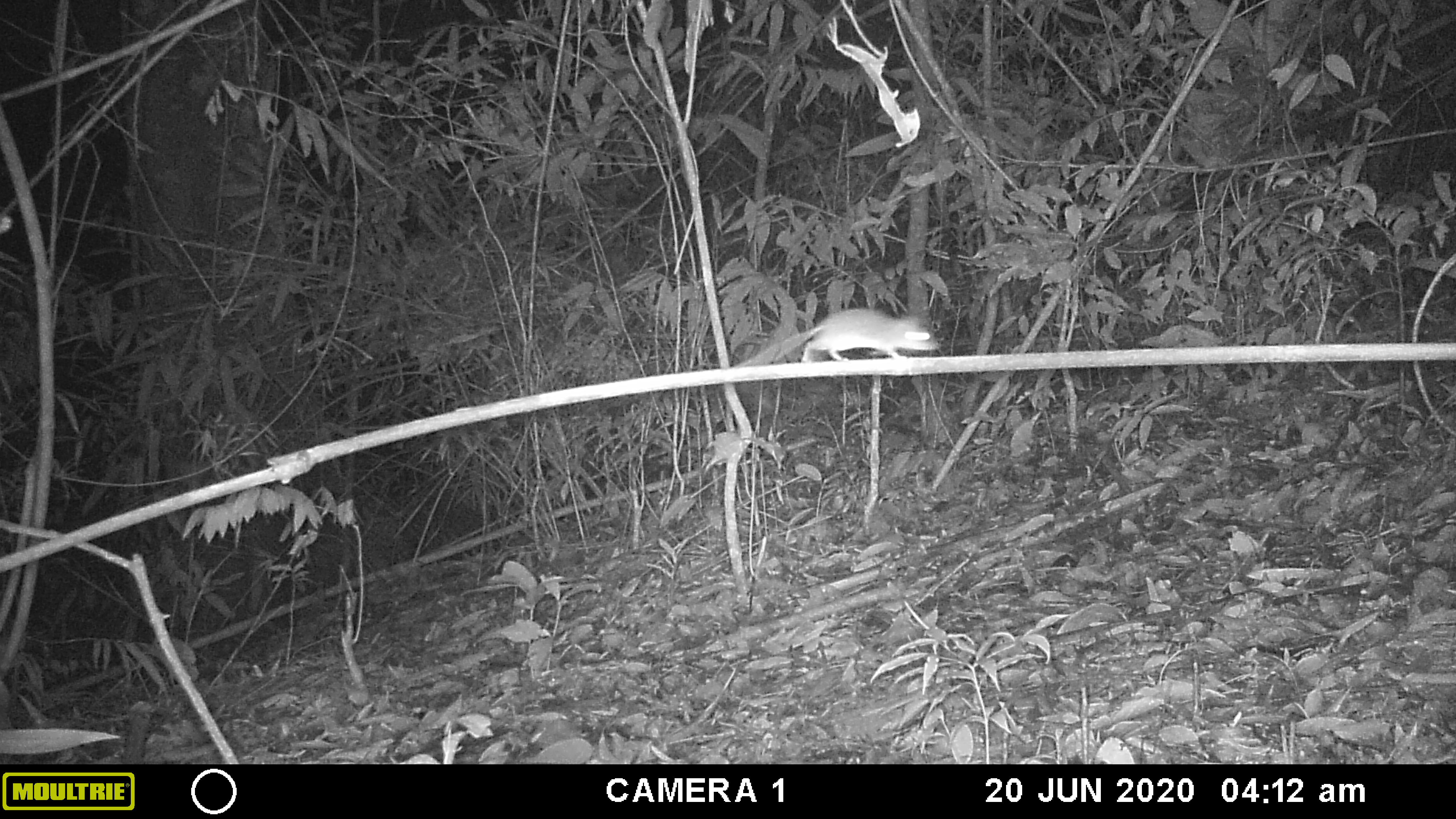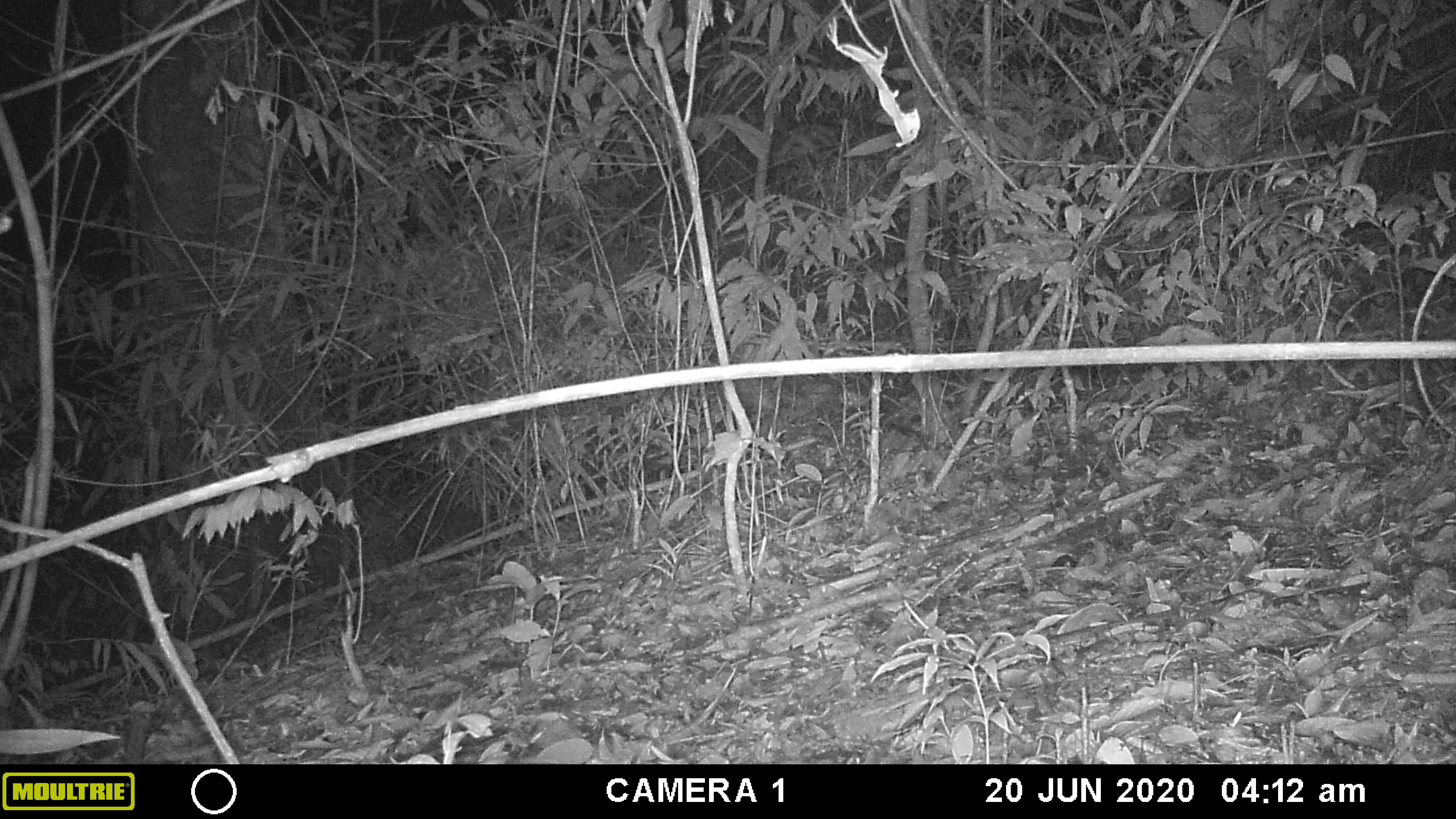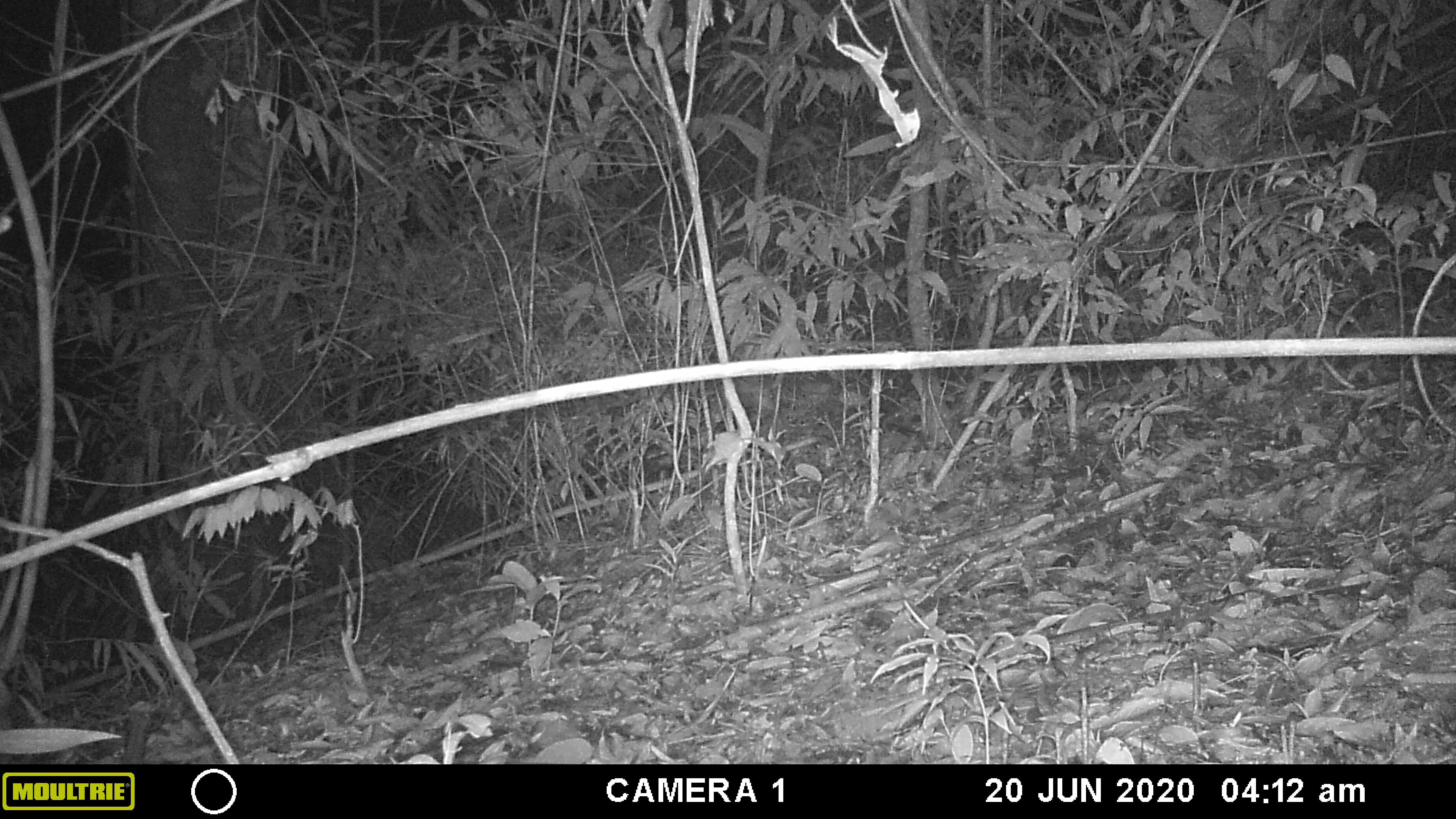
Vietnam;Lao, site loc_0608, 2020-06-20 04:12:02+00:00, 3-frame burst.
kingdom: Animalia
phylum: Chordata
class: Mammalia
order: Rodentia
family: Muridae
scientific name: Muridae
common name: old-world mice and rats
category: unidentified murid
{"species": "unidentified murid (old-world mice and rats) (Muridae)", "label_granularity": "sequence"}